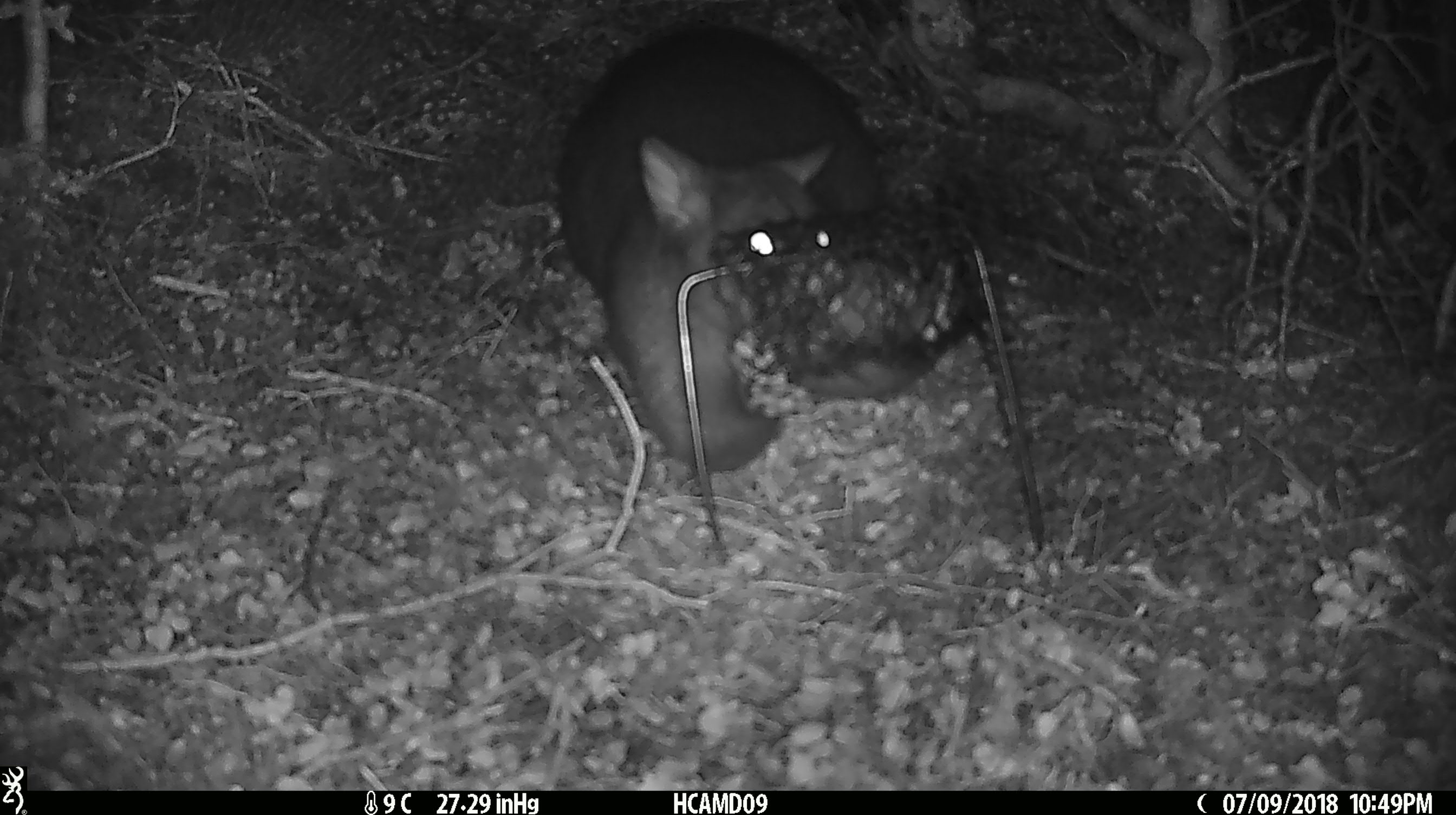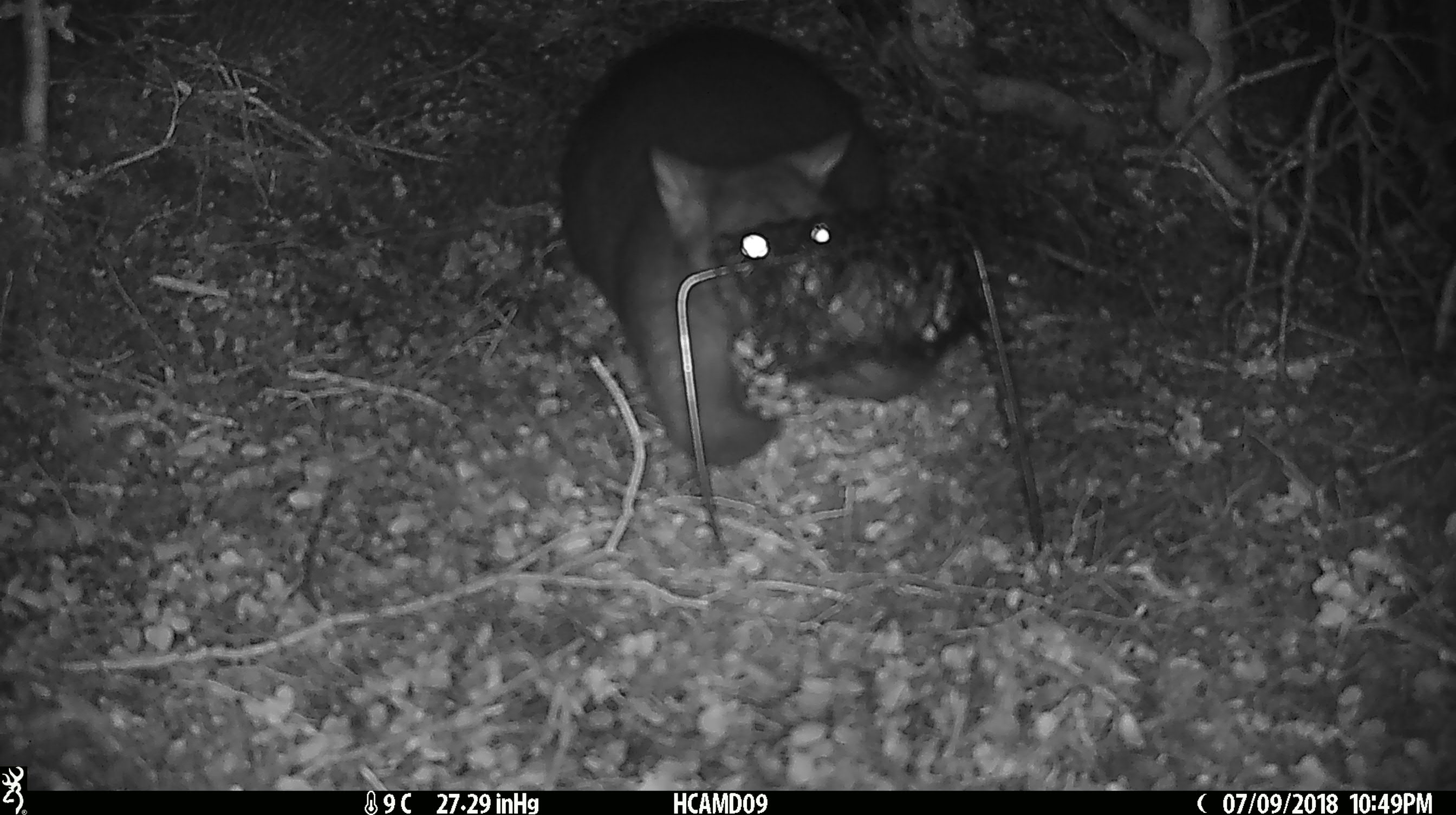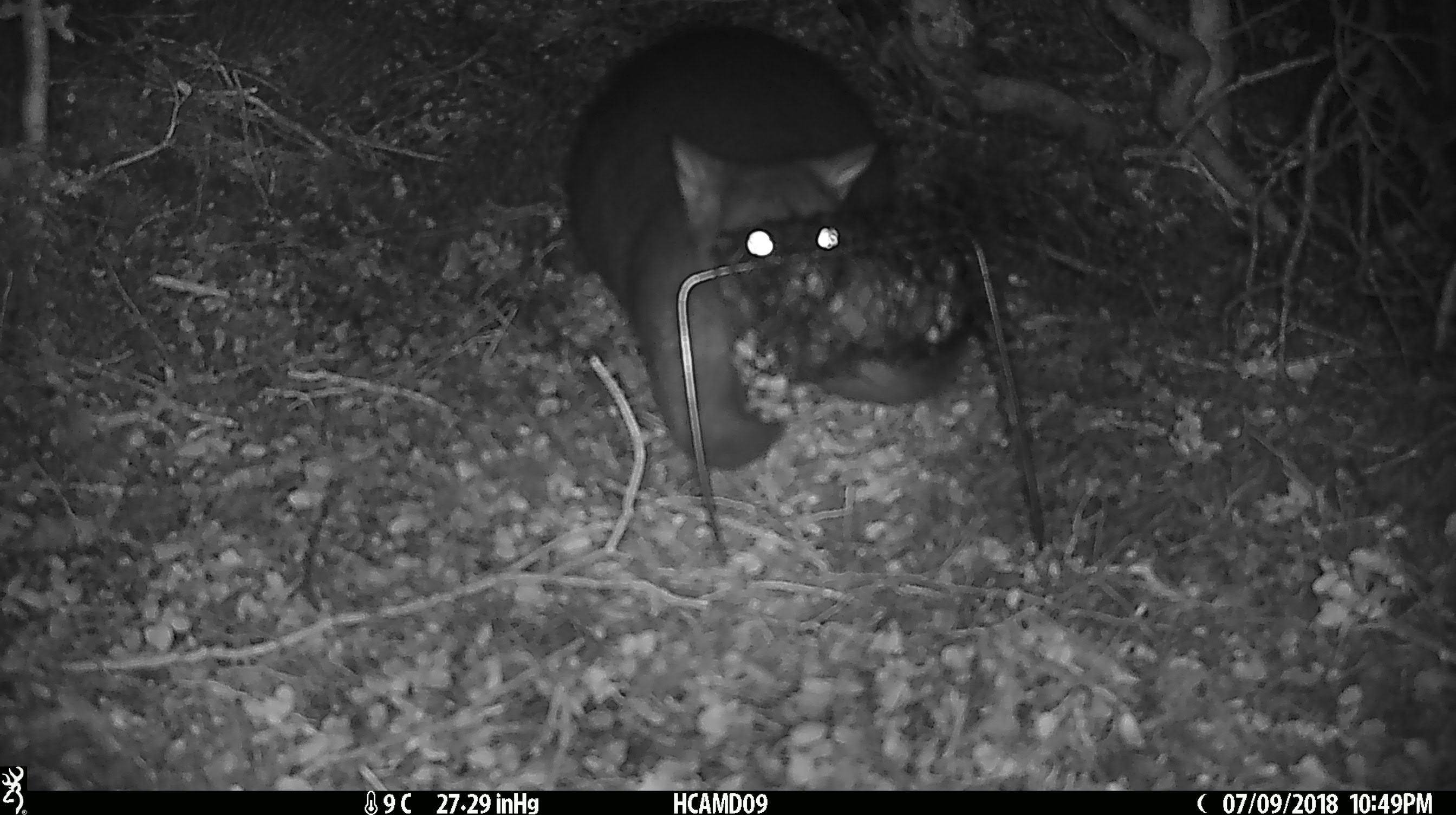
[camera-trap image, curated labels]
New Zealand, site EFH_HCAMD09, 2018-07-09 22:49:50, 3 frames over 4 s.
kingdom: Animalia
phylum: Chordata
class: Mammalia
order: Diprotodontia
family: Phalangeridae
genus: Trichosurus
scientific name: Trichosurus vulpecula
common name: common brushtail possum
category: possum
Possum (common brushtail possum) (Trichosurus vulpecula).